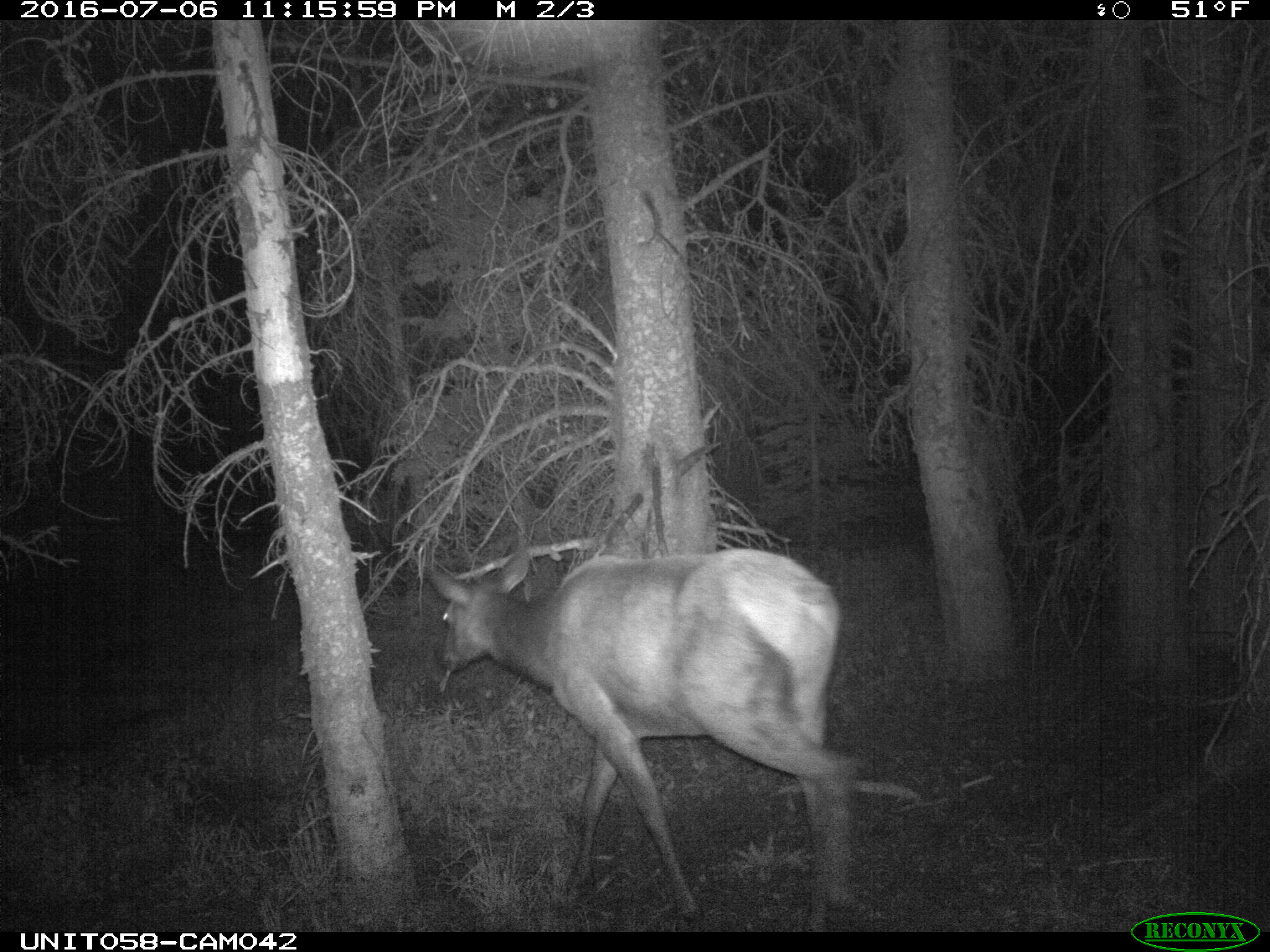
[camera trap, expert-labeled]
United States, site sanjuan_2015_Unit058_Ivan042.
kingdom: Animalia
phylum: Chordata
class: Mammalia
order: Artiodactyla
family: Cervidae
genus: Cervus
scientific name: Cervus elaphus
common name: red deer